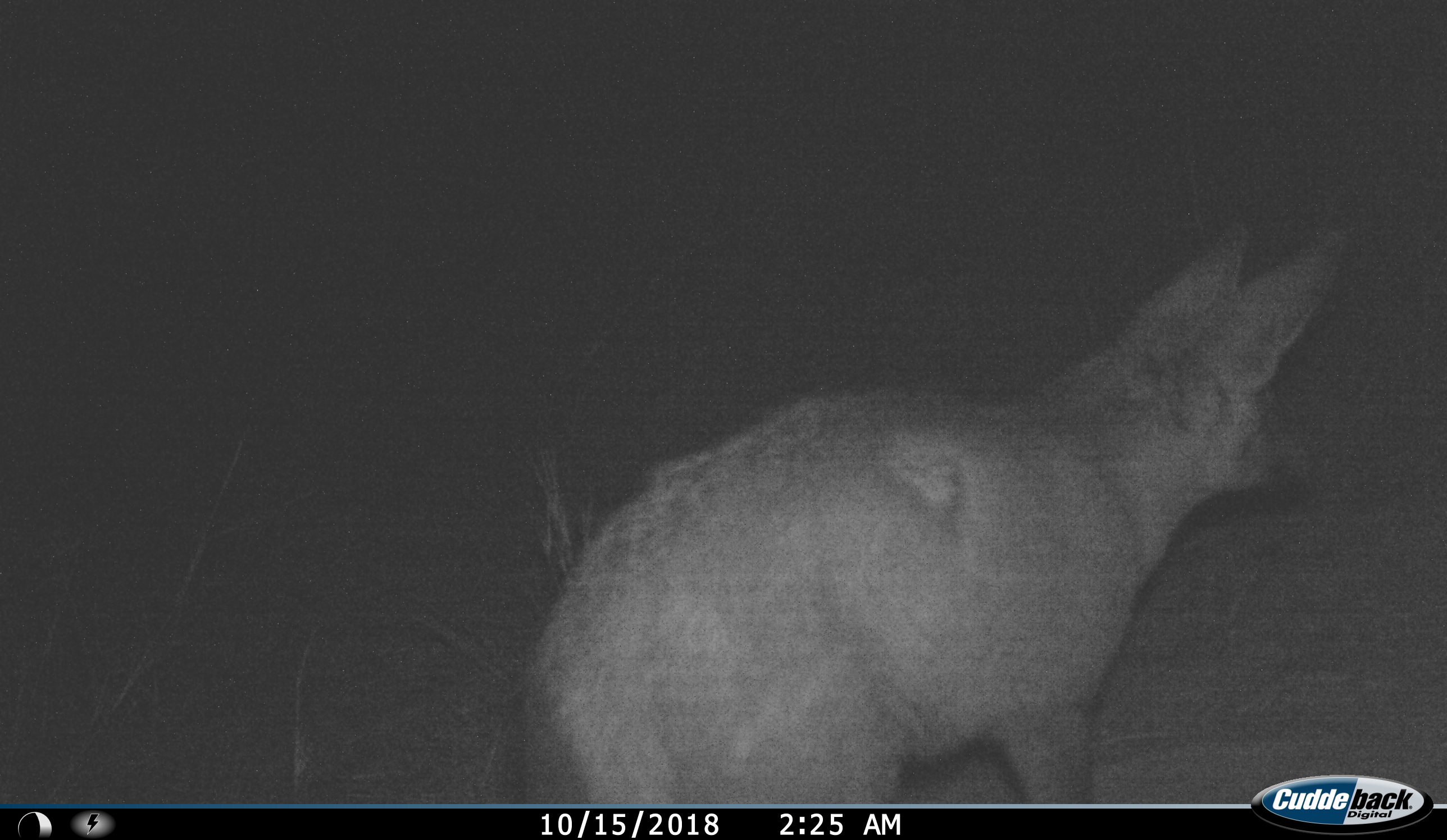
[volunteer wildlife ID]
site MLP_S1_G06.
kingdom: Animalia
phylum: Chordata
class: Mammalia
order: Carnivora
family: Canidae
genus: Otocyon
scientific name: Otocyon megalotis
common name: bat-eared fox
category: foxbateared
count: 1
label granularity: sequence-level